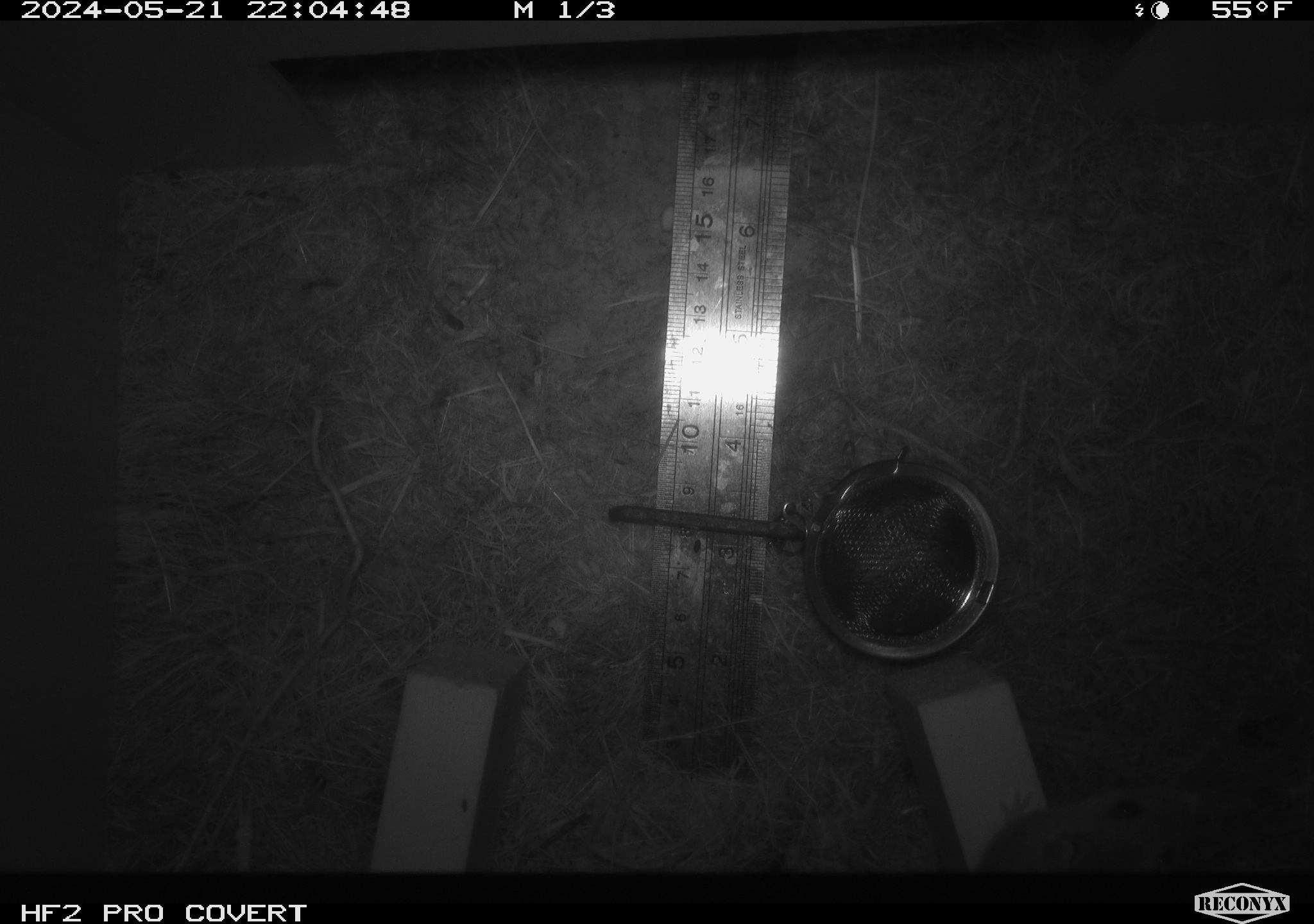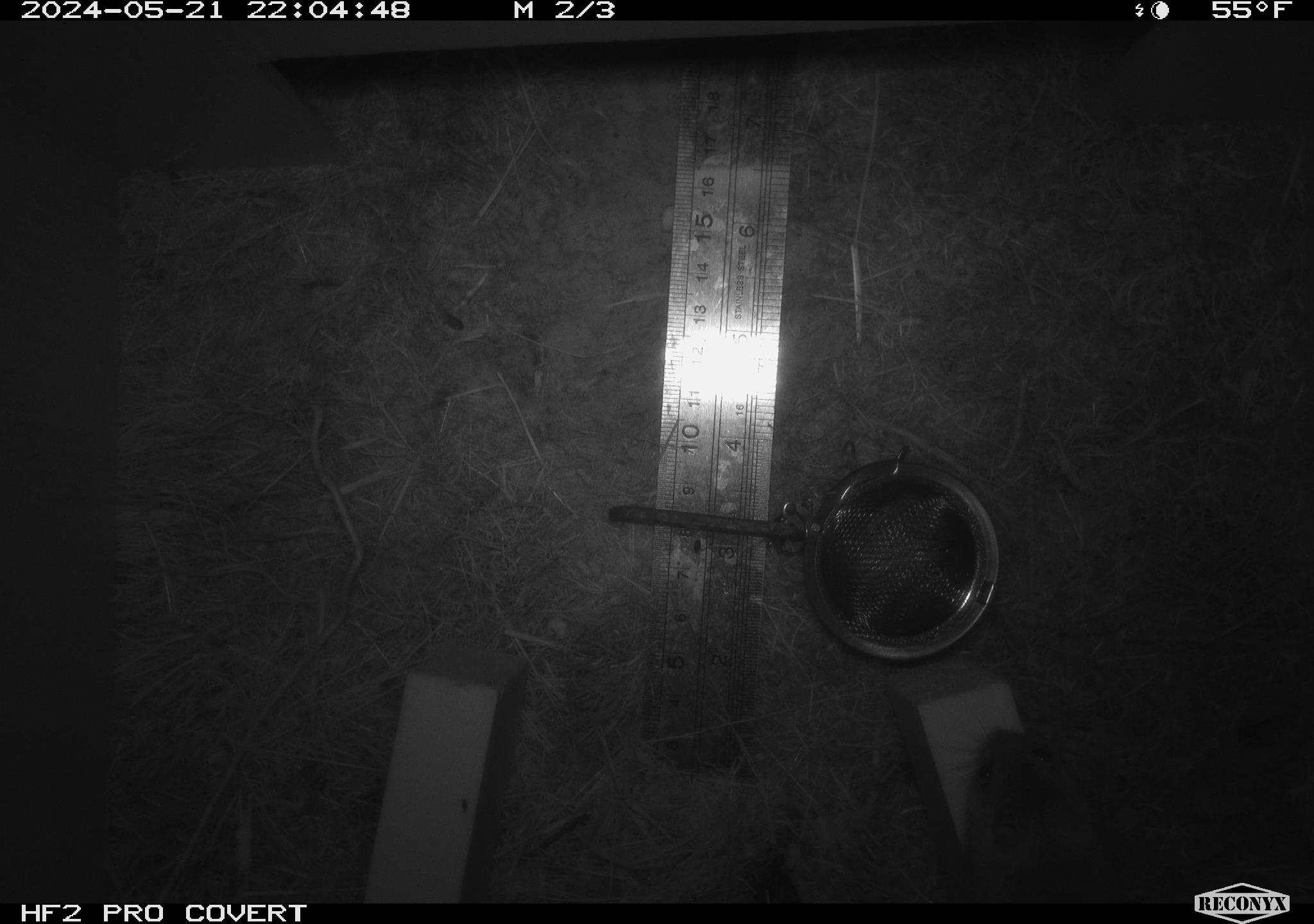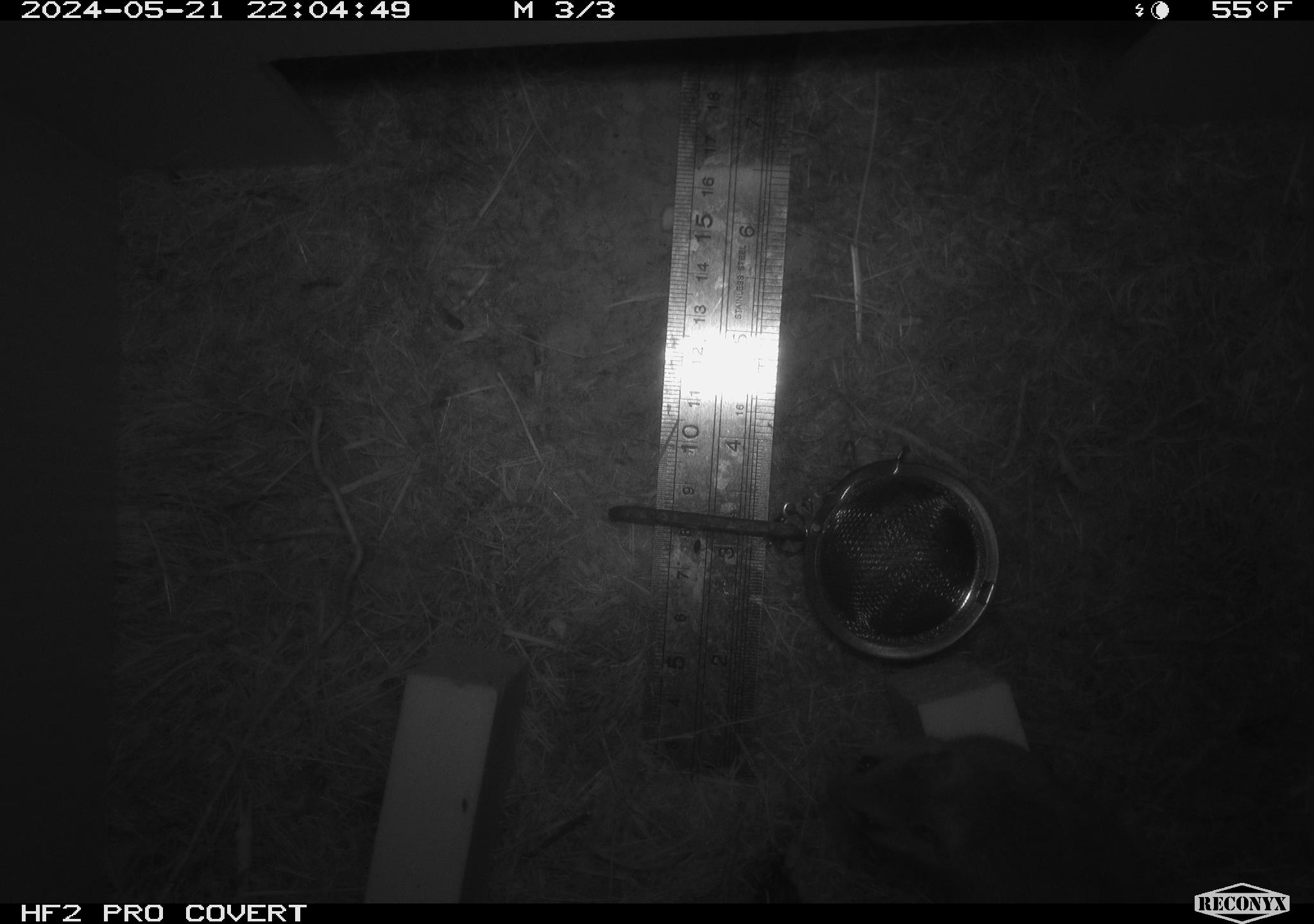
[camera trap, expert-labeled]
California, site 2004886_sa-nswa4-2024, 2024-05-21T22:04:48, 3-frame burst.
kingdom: Animalia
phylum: Chordata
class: Mammalia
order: Rodentia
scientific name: Rodentia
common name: rodent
Rodent (Rodentia).